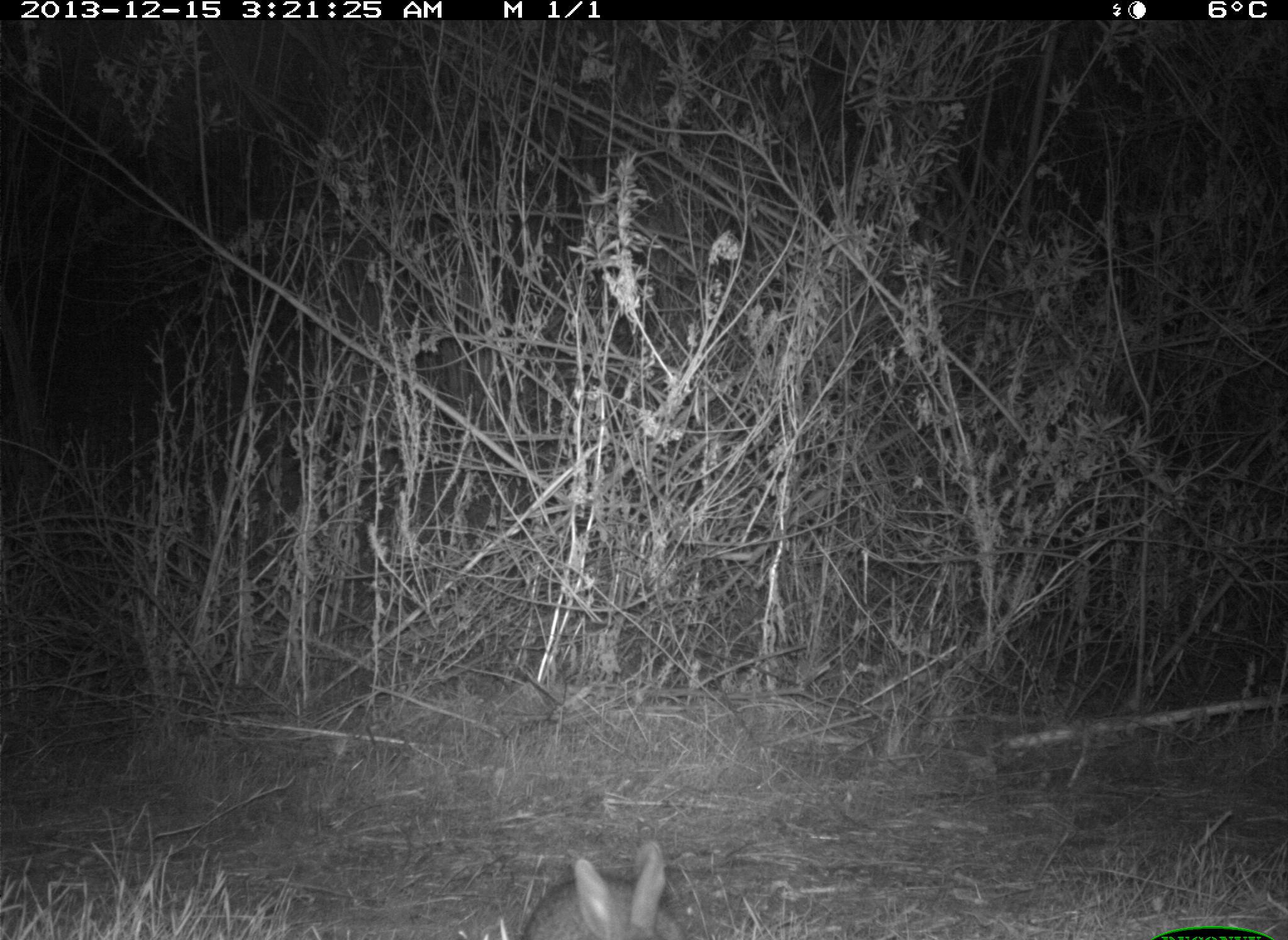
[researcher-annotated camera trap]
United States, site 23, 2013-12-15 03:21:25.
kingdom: Animalia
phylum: Chordata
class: Mammalia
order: Lagomorpha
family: Leporidae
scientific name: Leporidae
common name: rabbits and hares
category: rabbit